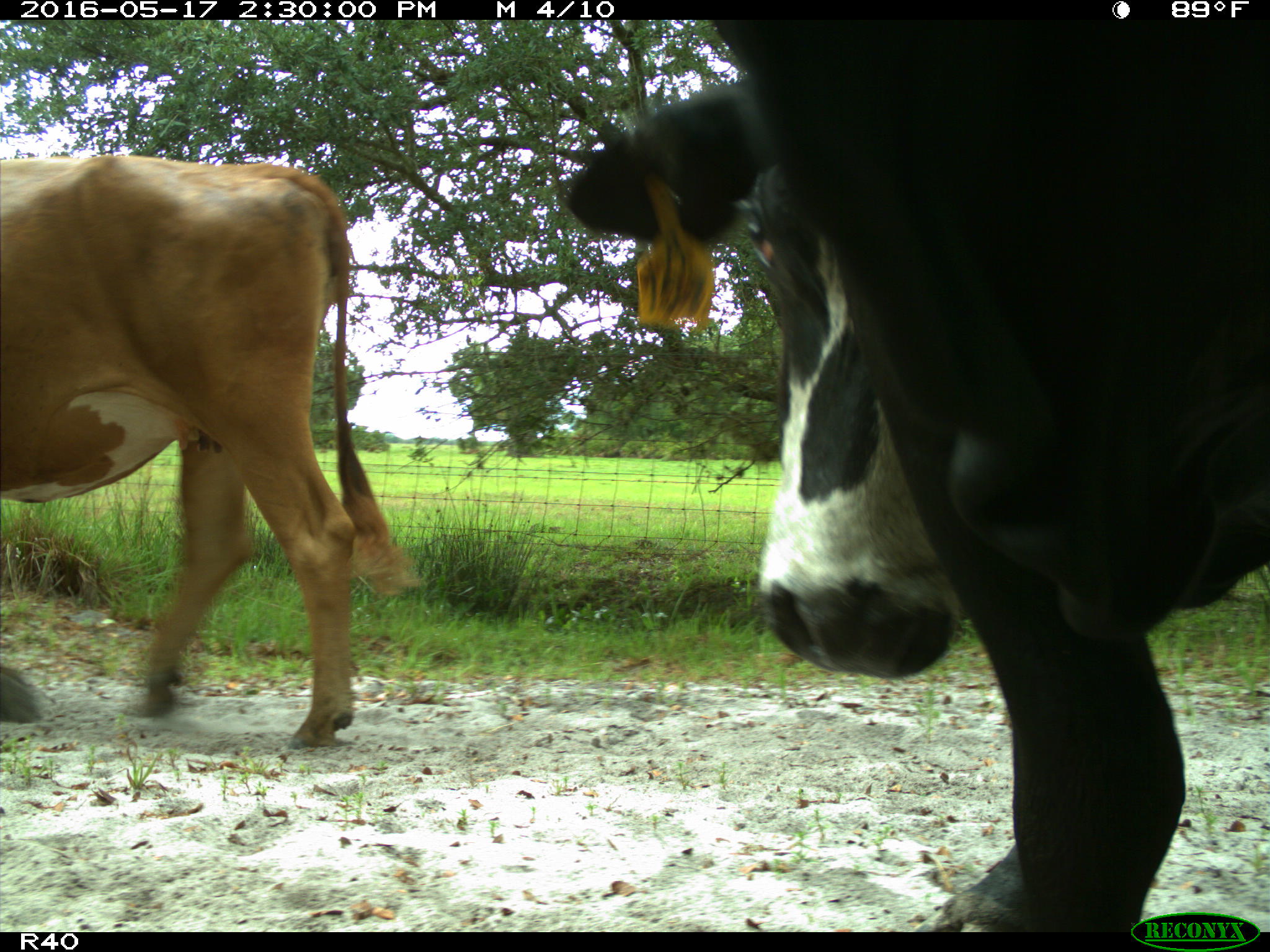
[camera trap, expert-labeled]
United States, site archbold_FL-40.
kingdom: Animalia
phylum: Chordata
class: Mammalia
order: Artiodactyla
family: Bovidae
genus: Bos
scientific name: Bos taurus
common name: domestic cow